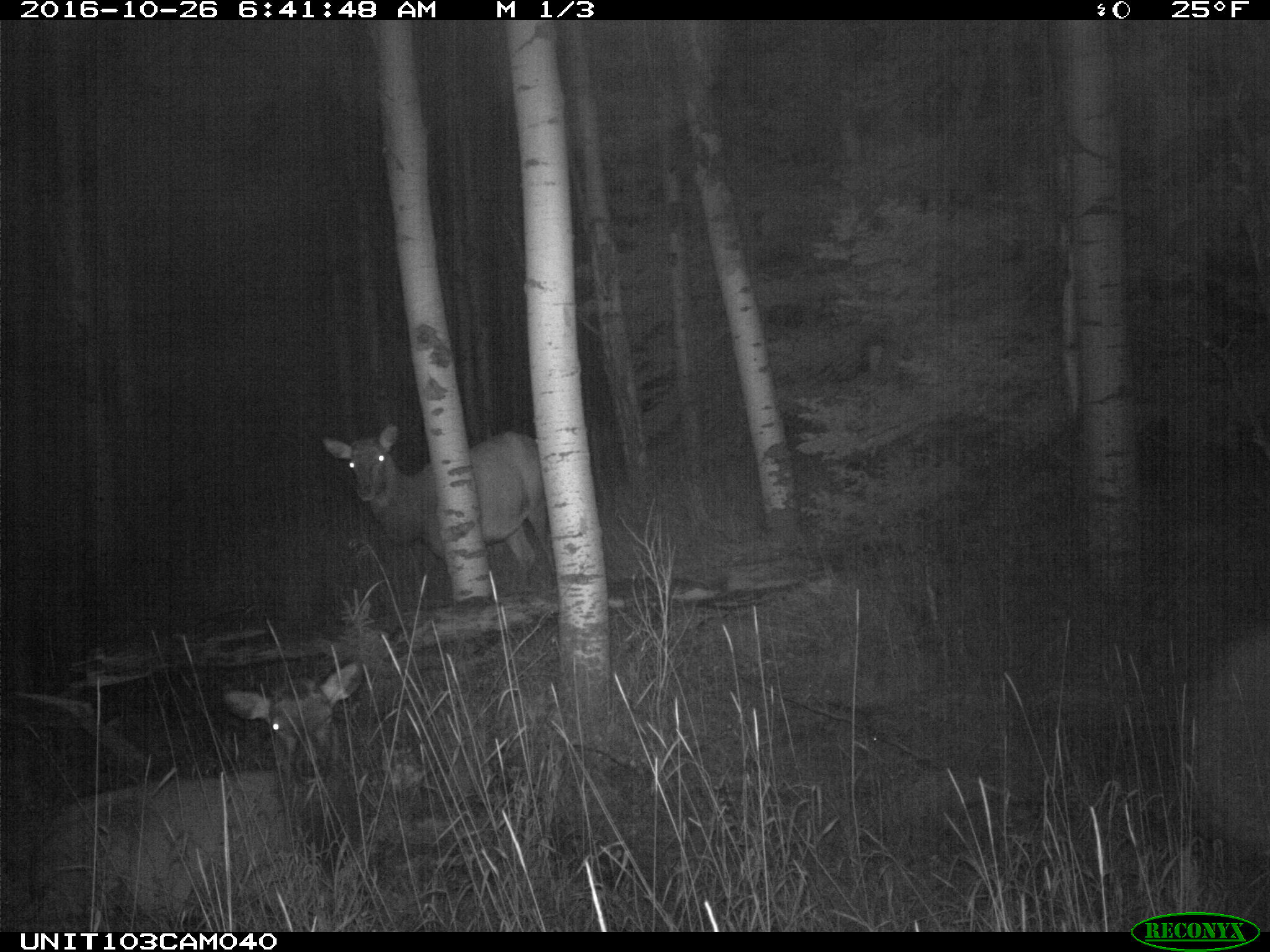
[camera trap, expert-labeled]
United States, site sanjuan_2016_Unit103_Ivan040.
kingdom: Animalia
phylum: Chordata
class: Mammalia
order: Artiodactyla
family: Cervidae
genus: Cervus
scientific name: Cervus elaphus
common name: red deer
Cervus elaphus (red deer).